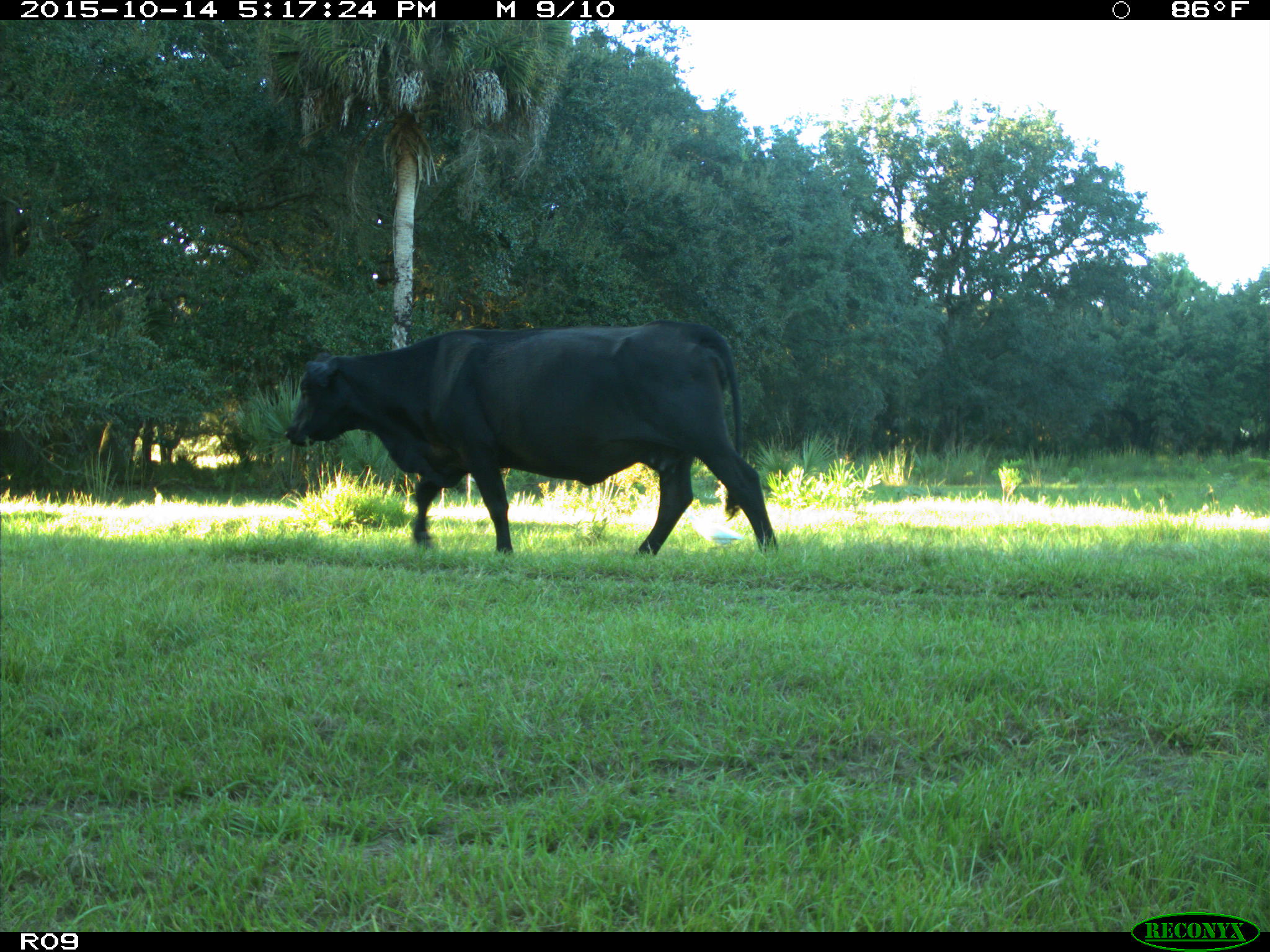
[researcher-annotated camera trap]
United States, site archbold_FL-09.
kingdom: Animalia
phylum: Chordata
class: Mammalia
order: Artiodactyla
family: Bovidae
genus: Bos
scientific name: Bos taurus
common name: domestic cow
Bos taurus (domestic cow).